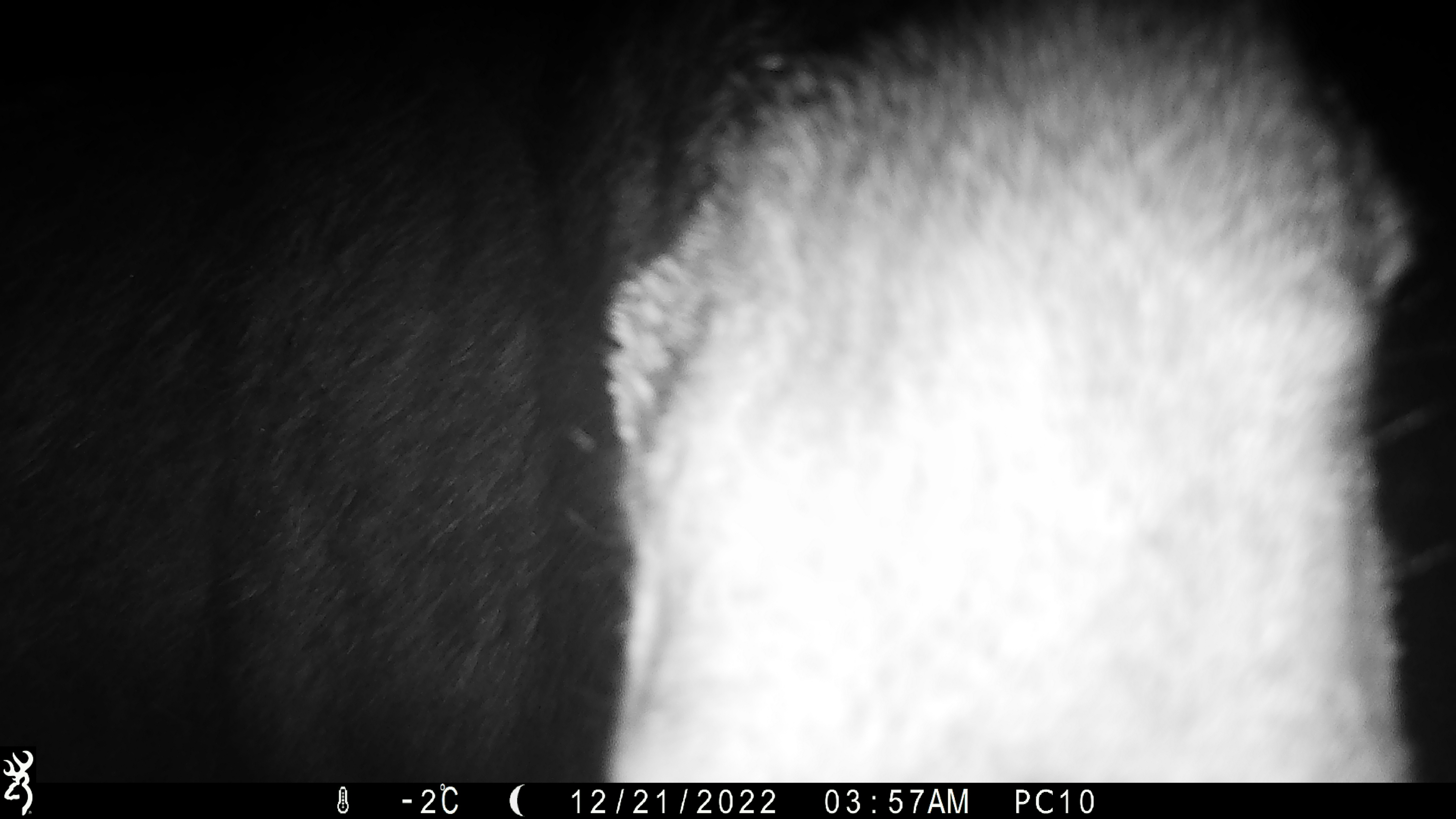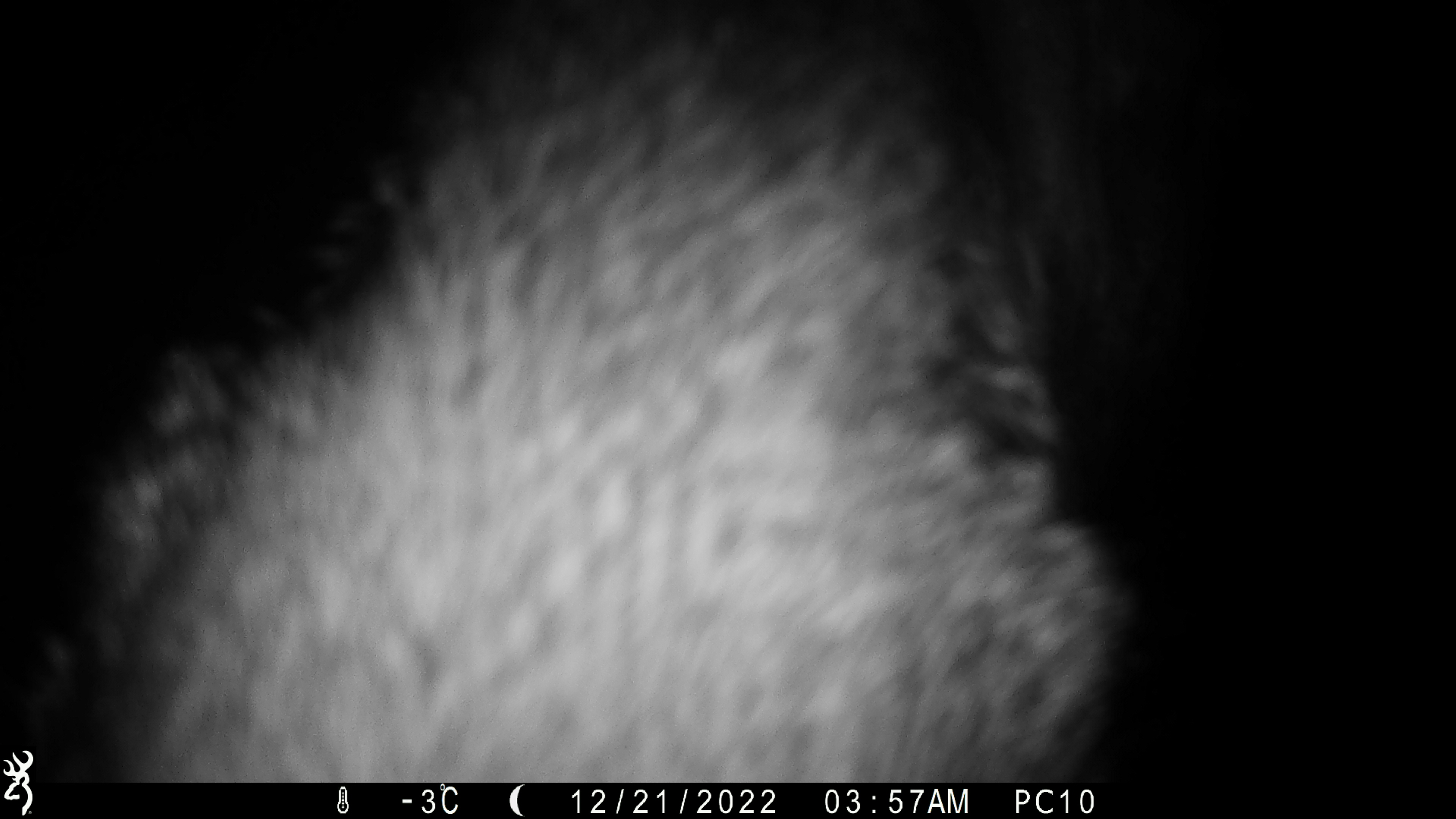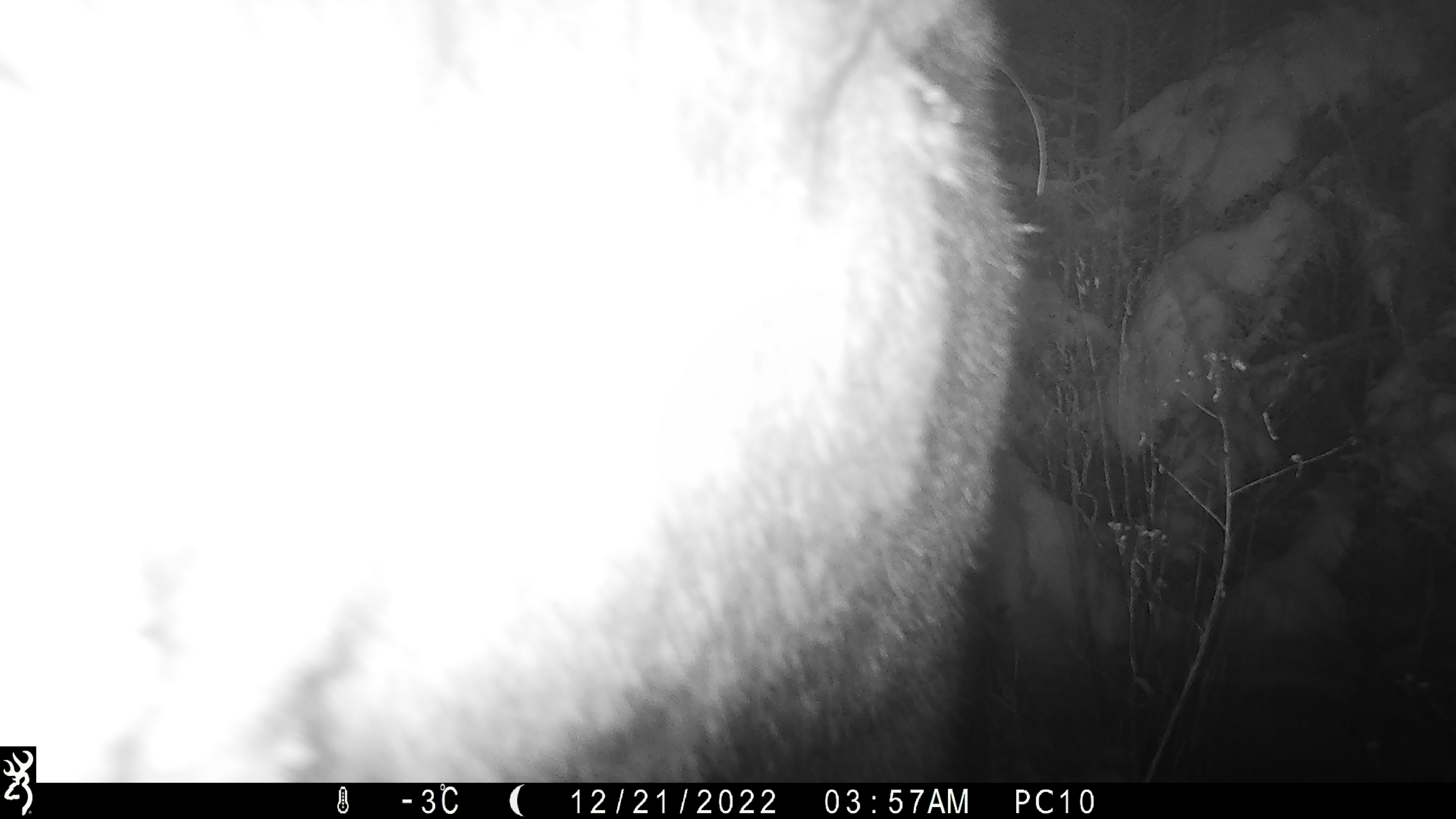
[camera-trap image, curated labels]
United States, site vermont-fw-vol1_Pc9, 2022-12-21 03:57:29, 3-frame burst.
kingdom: Animalia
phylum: Chordata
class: Mammalia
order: Artiodactyla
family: Cervidae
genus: Alces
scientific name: Alces alces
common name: moose